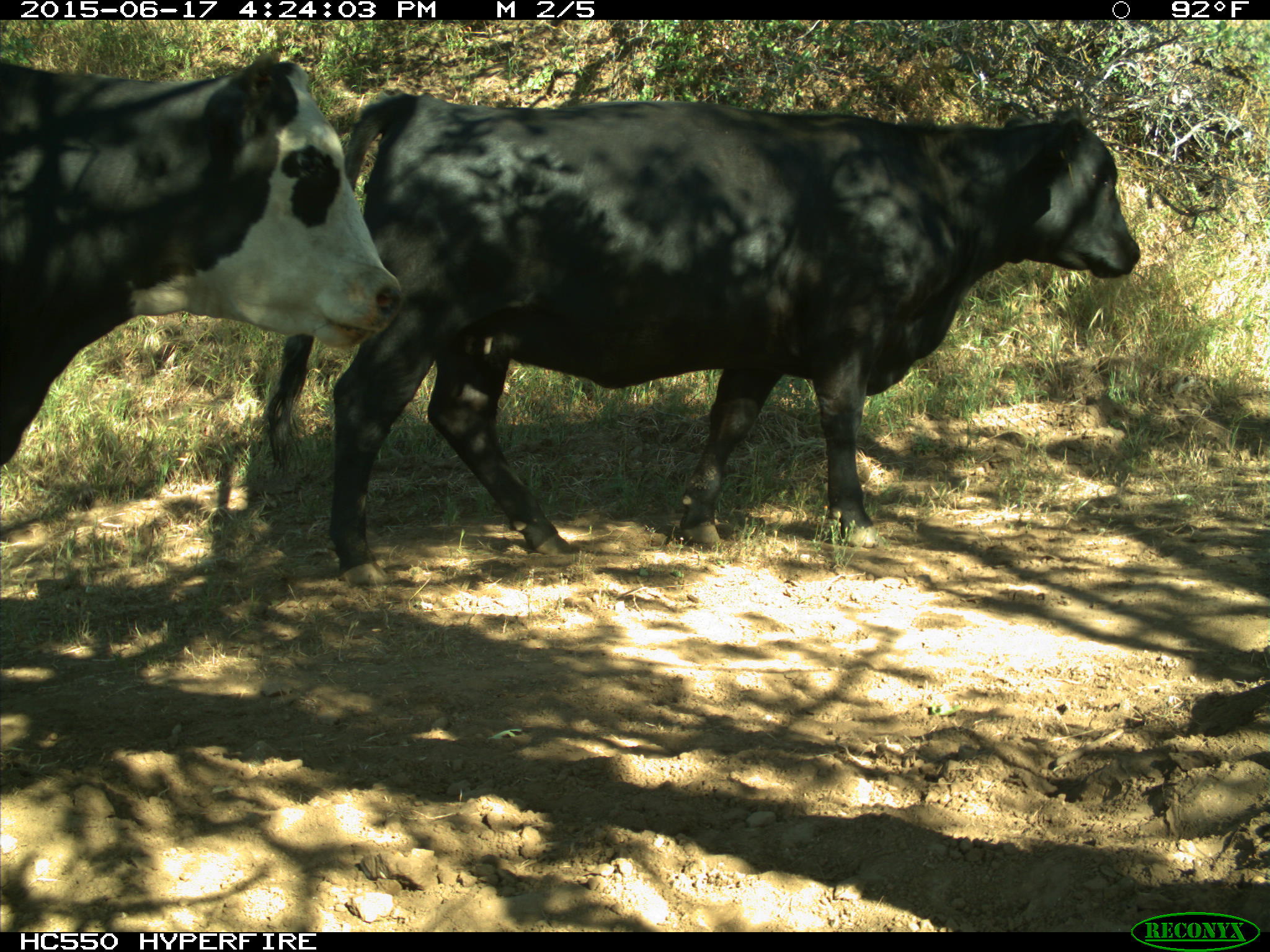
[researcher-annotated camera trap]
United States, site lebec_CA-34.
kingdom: Animalia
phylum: Chordata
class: Mammalia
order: Artiodactyla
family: Bovidae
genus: Bos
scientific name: Bos taurus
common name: domestic cow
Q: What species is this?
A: Bos taurus (domestic cow).